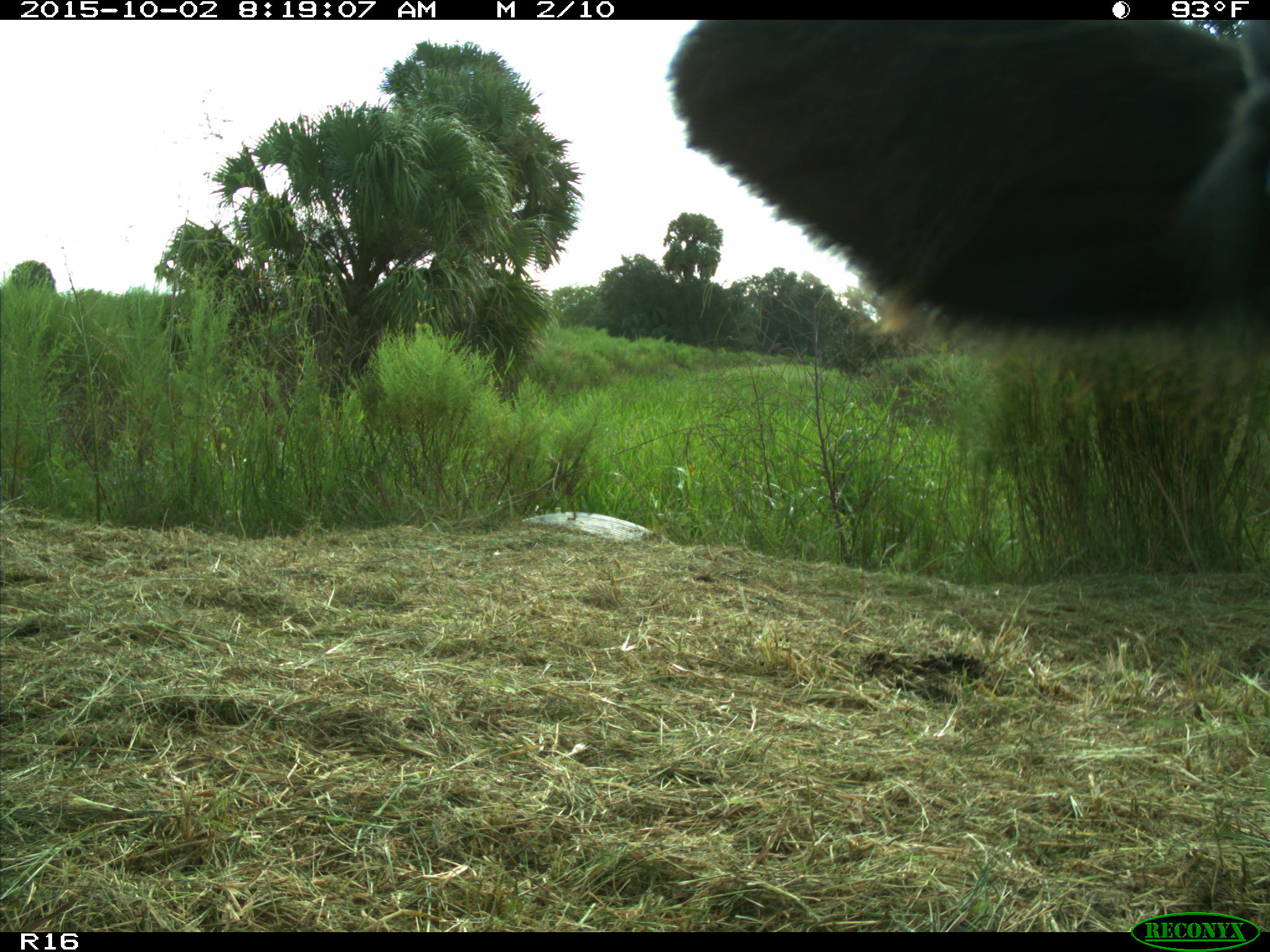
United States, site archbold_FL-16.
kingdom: Animalia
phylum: Chordata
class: Mammalia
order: Artiodactyla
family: Bovidae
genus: Bos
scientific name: Bos taurus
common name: domestic cow